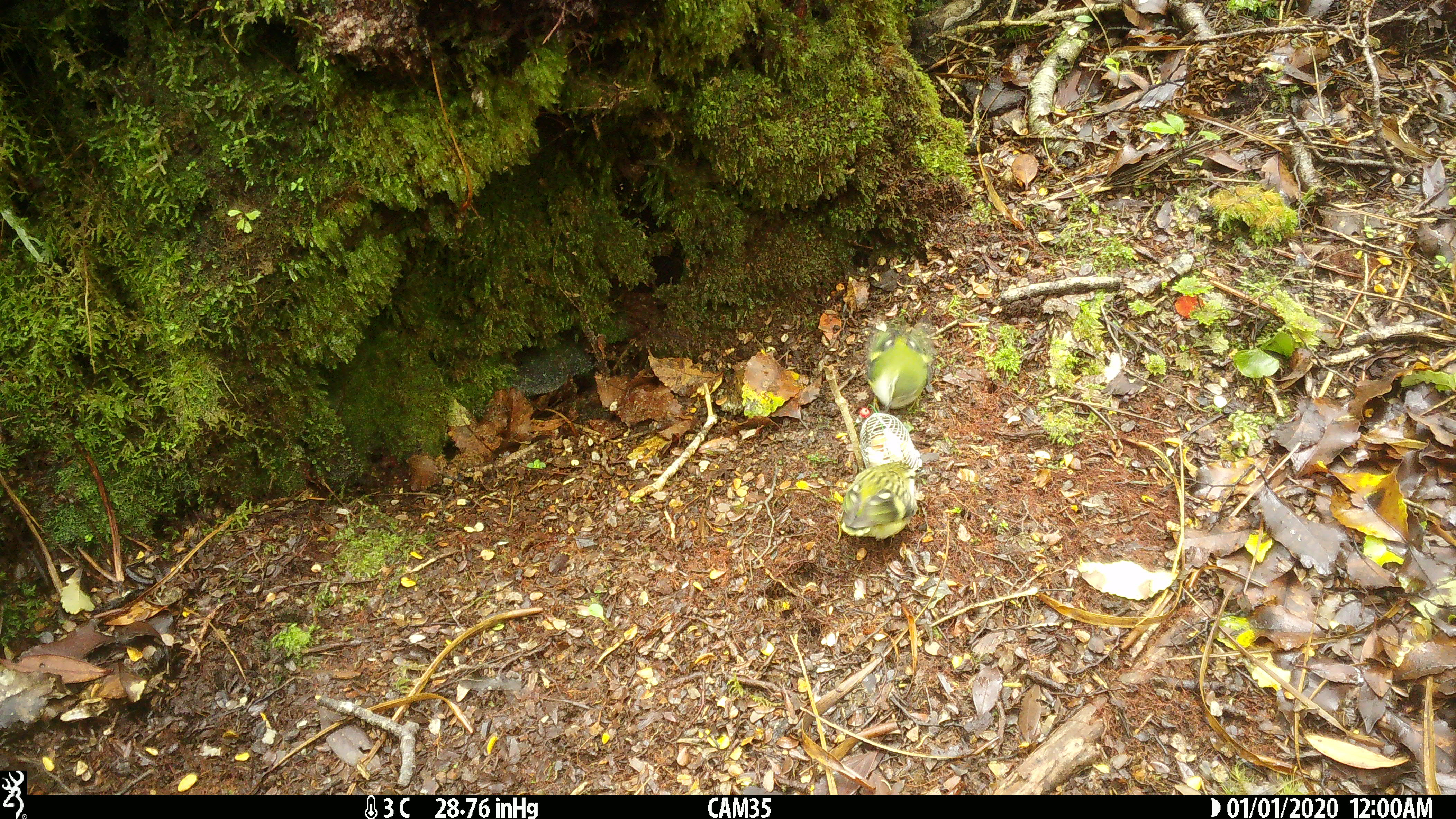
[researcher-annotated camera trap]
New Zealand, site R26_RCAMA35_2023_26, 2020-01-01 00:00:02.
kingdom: Animalia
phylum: Chordata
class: Aves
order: Passeriformes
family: Acanthisittidae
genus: Acanthisitta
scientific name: Acanthisitta chloris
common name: rifleman